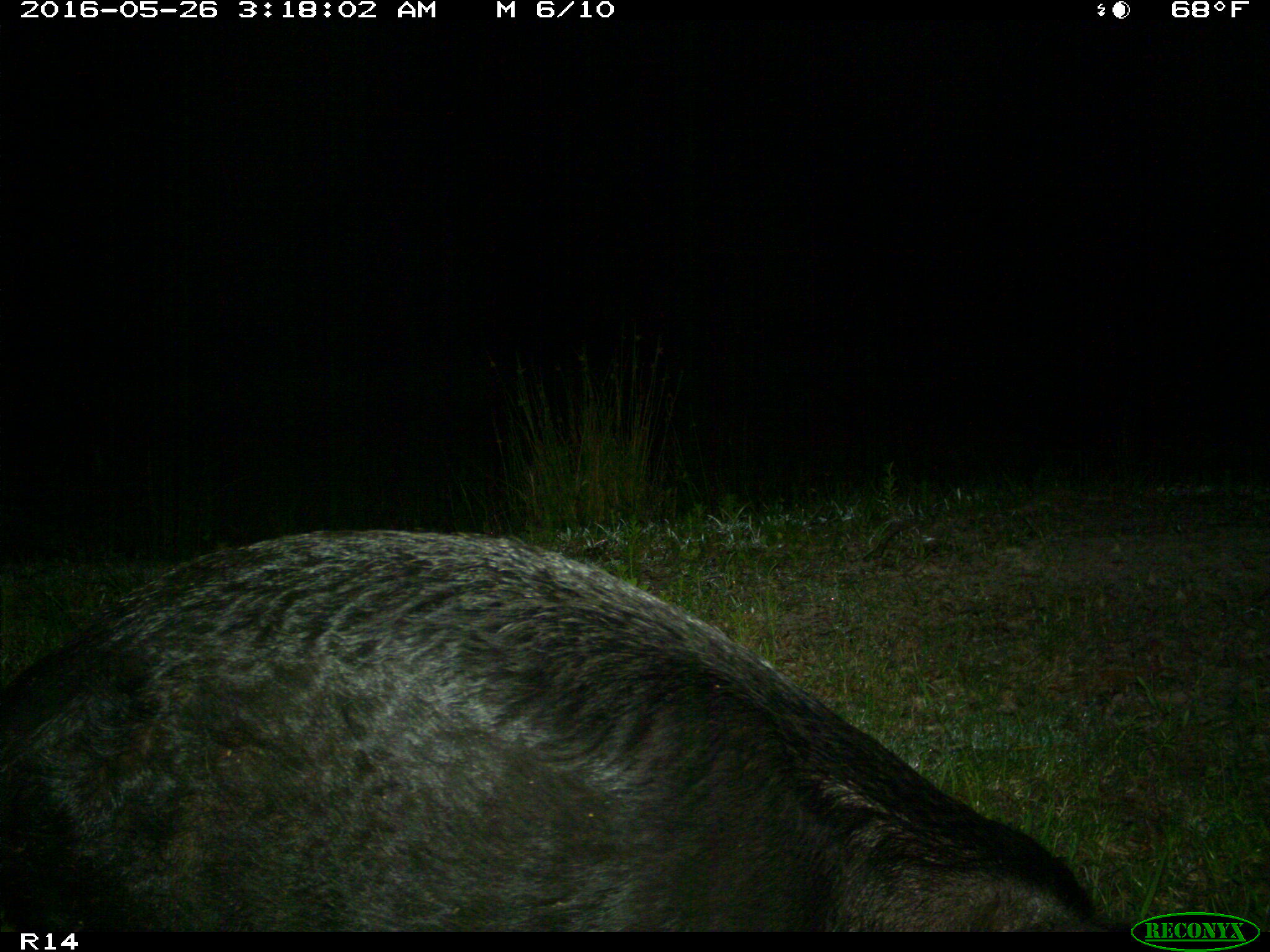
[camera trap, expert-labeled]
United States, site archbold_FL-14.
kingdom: Animalia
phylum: Chordata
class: Mammalia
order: Artiodactyla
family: Suidae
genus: Sus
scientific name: Sus scrofa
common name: wild boar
Sus scrofa (wild boar).